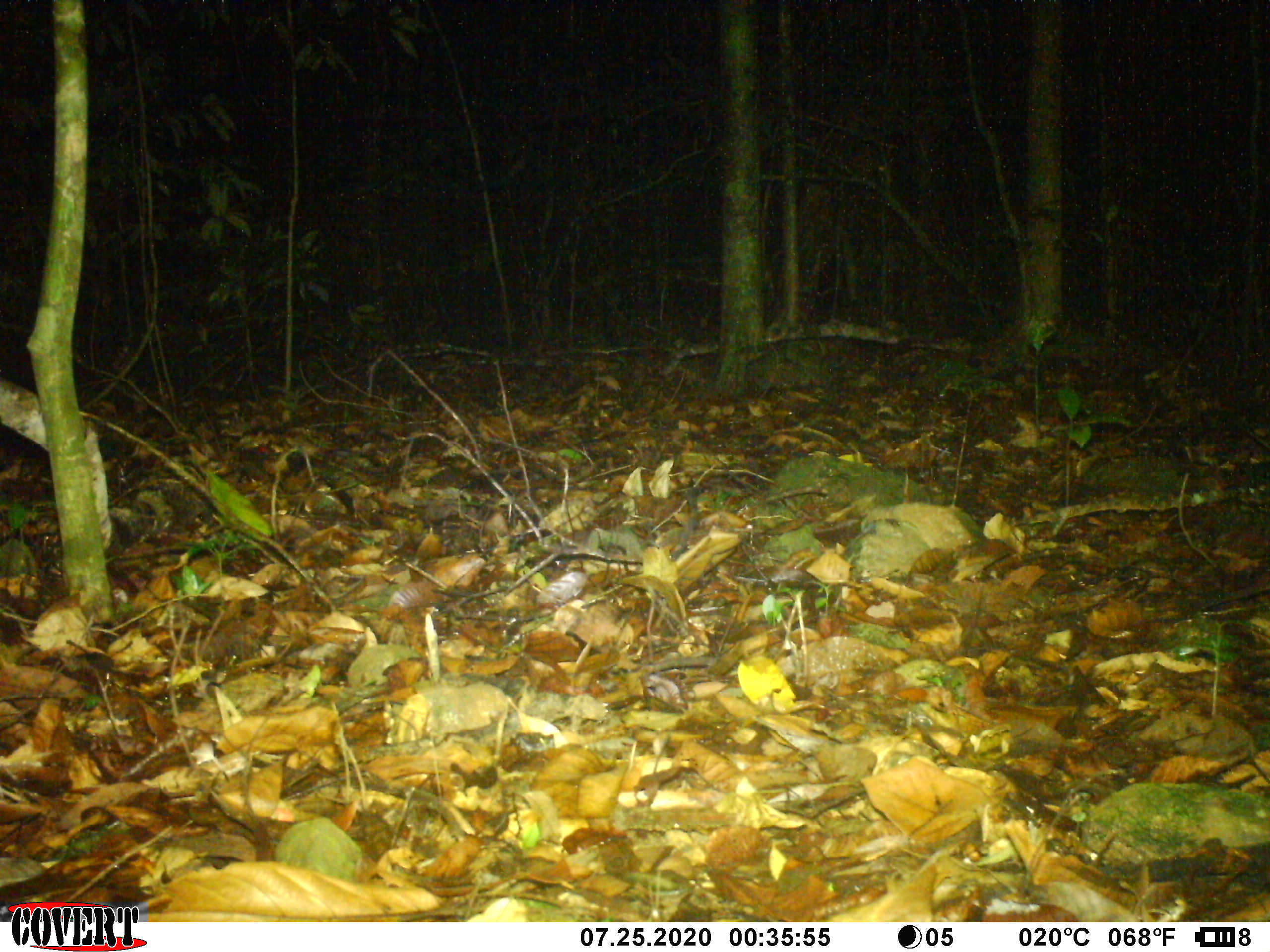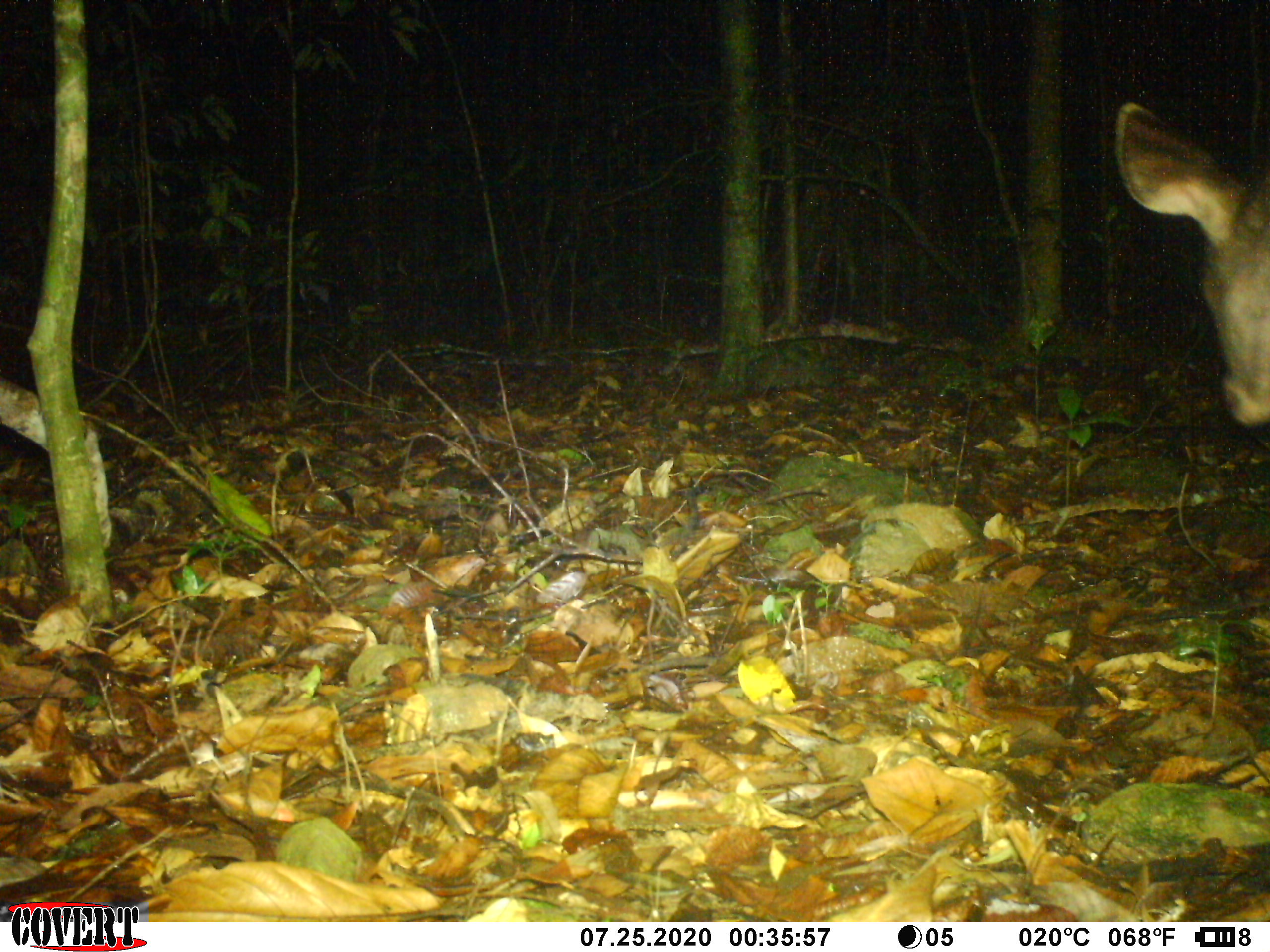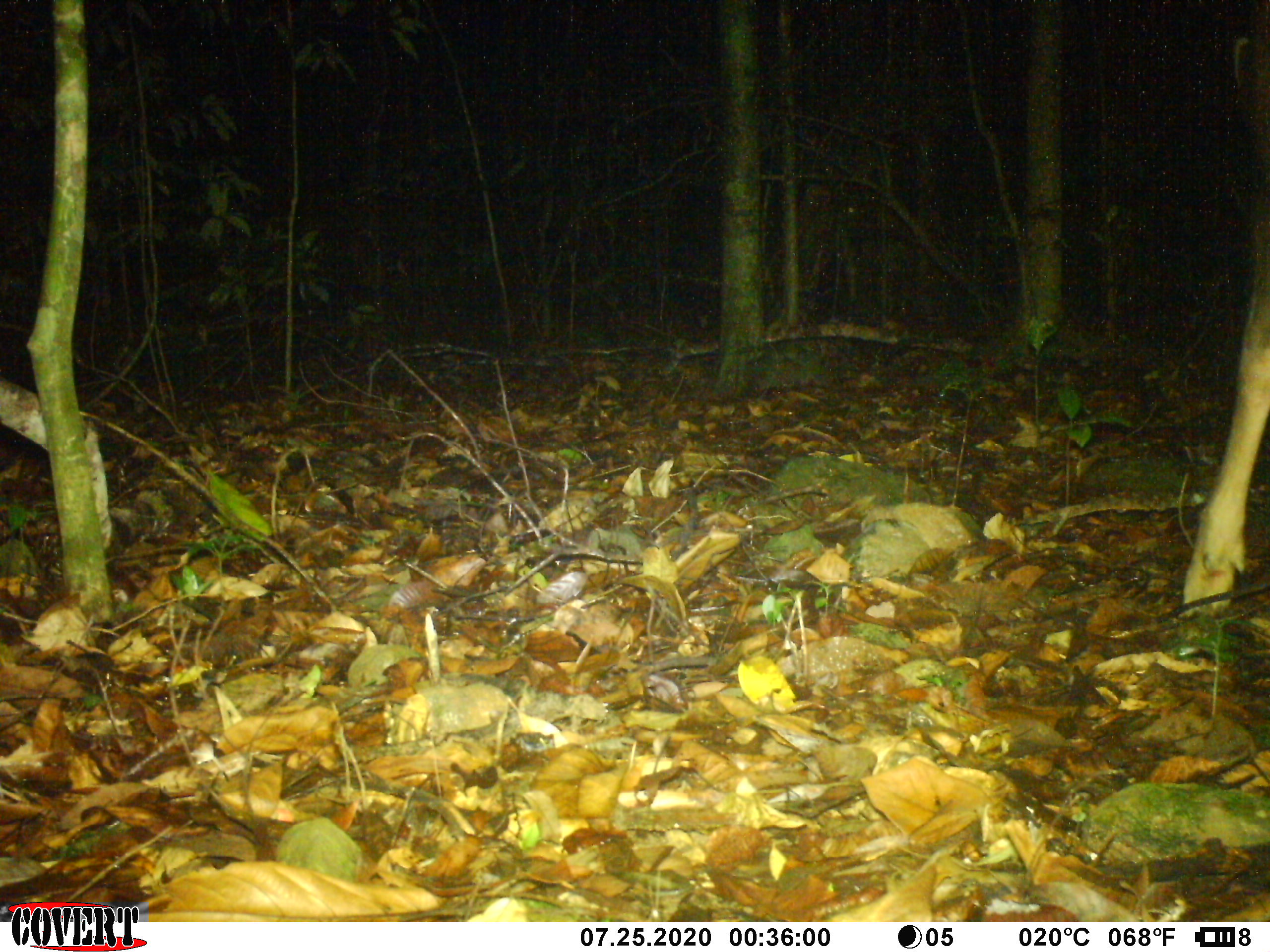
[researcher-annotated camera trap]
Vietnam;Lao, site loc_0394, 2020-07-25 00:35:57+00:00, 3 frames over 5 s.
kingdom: Animalia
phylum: Chordata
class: Mammalia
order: Artiodactyla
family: Cervidae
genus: Rusa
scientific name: Rusa unicolor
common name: sambar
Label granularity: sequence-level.